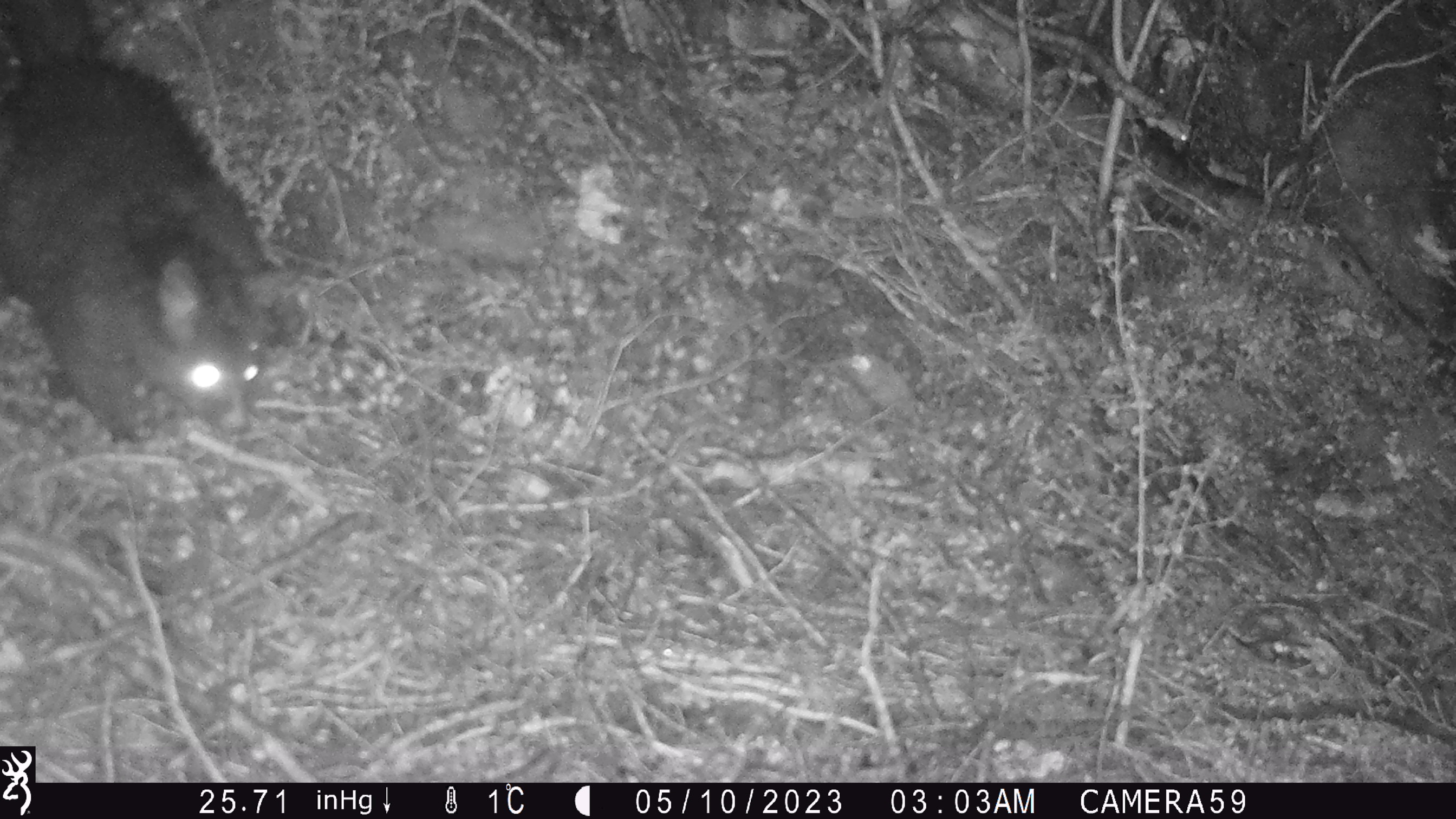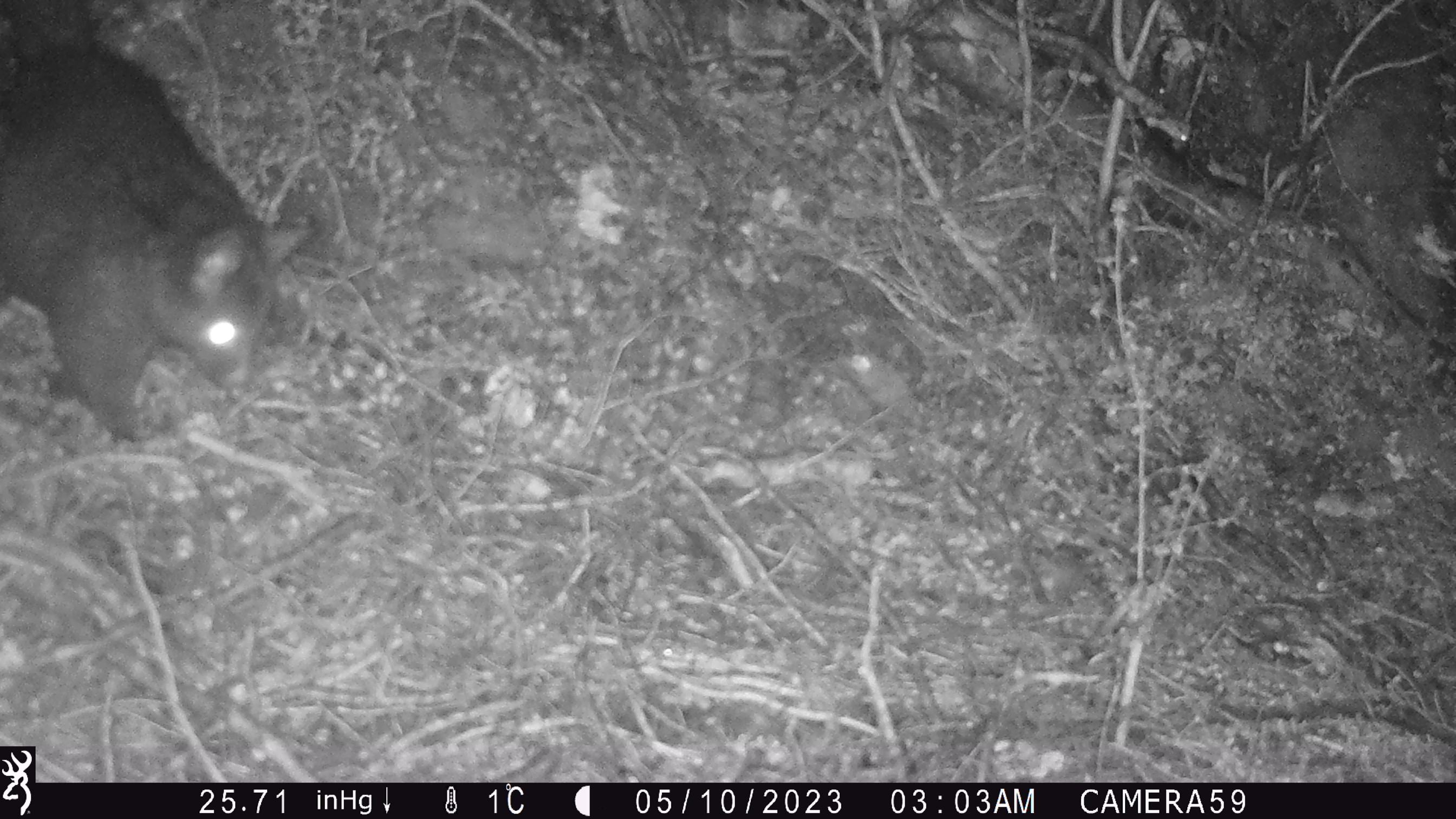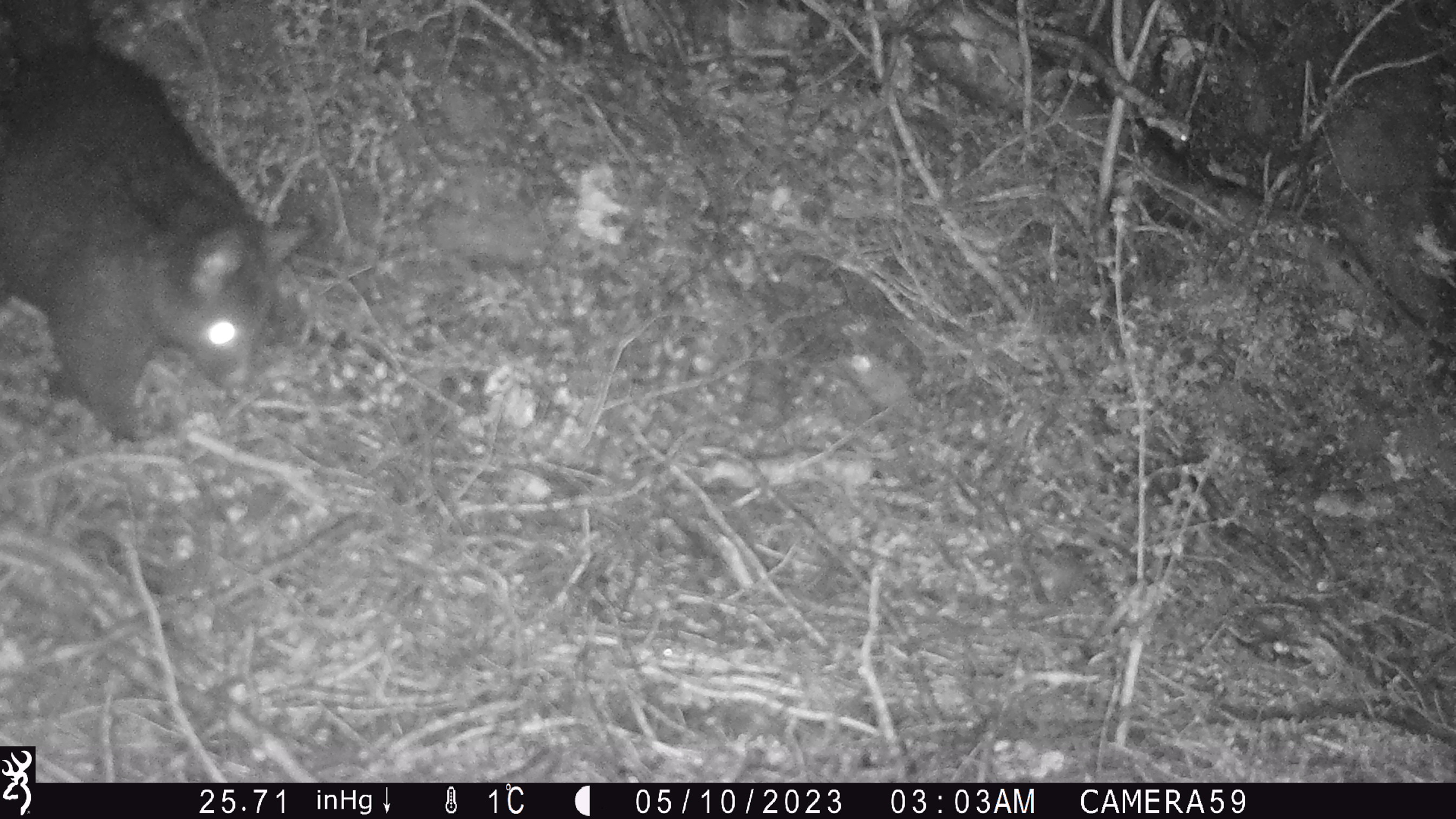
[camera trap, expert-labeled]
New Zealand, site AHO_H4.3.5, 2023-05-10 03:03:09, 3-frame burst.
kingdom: Animalia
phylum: Chordata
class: Mammalia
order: Carnivora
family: Mustelidae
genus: Mustela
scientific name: Mustela erminea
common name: stoat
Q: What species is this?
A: Stoat (Mustela erminea).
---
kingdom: Animalia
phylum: Chordata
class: Mammalia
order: Diprotodontia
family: Phalangeridae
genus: Trichosurus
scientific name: Trichosurus vulpecula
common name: common brushtail possum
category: possum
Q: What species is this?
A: Possum (common brushtail possum) (Trichosurus vulpecula).